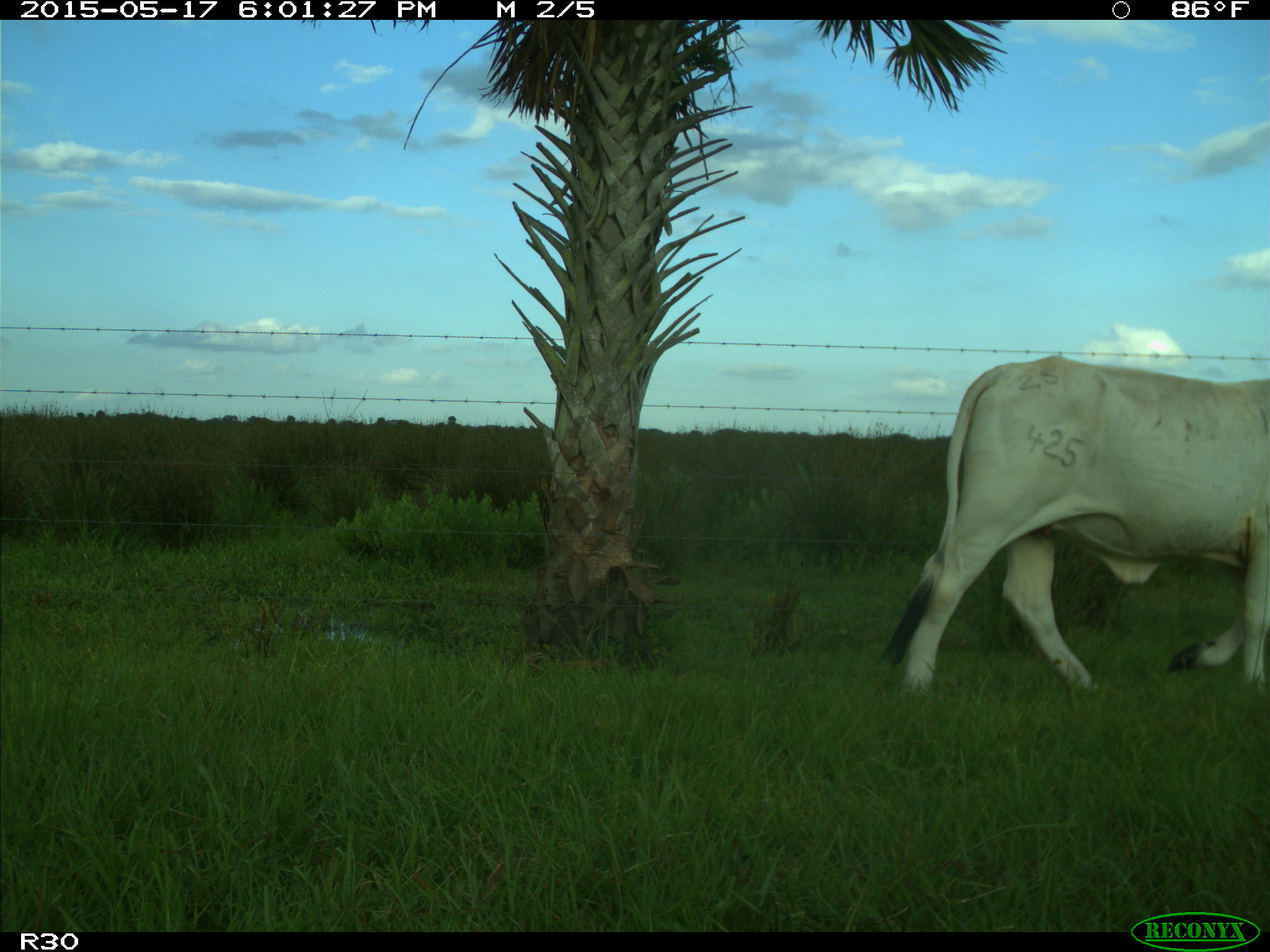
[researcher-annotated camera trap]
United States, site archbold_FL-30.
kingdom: Animalia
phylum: Chordata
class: Mammalia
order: Artiodactyla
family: Bovidae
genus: Bos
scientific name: Bos taurus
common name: domestic cow